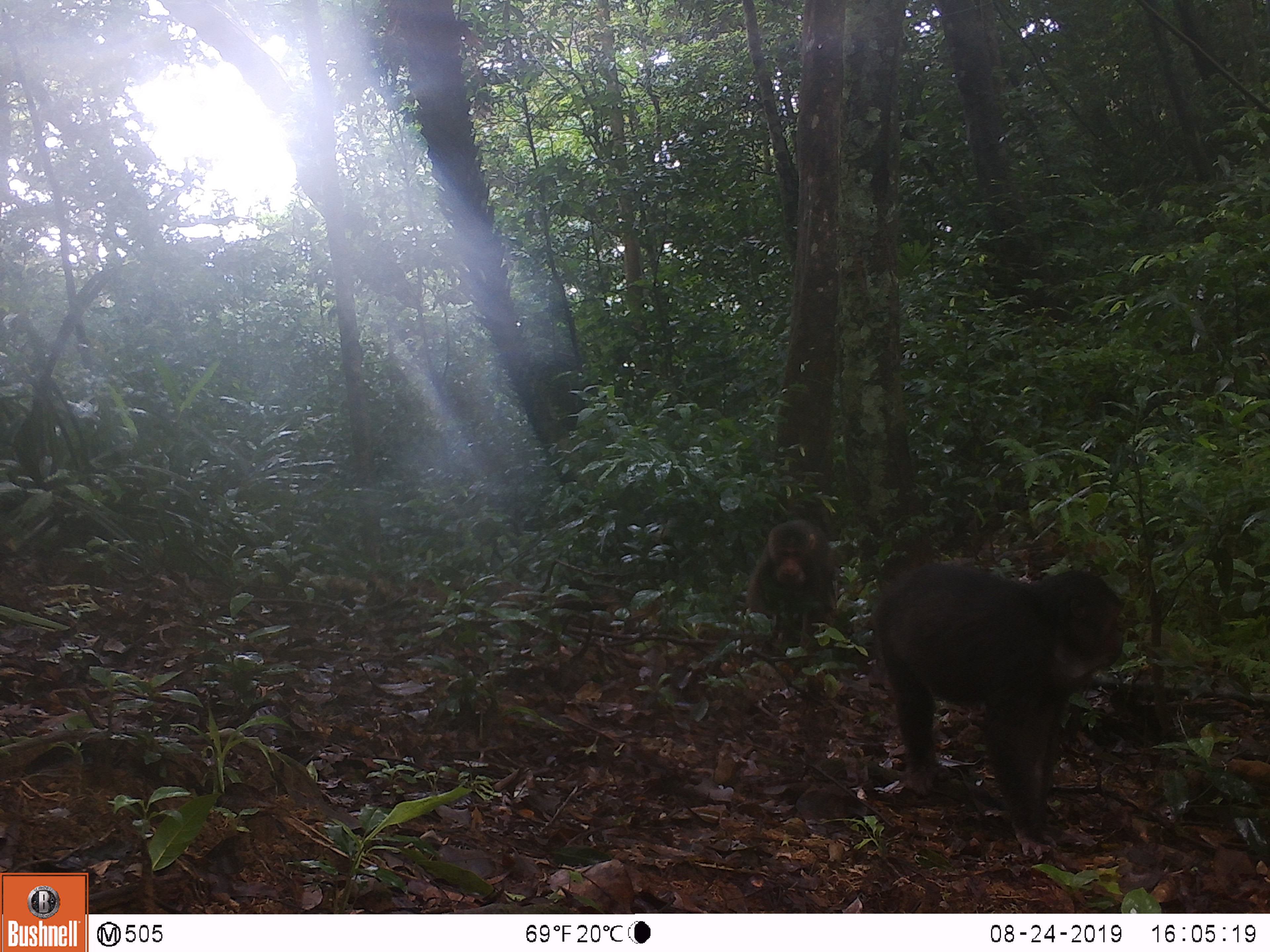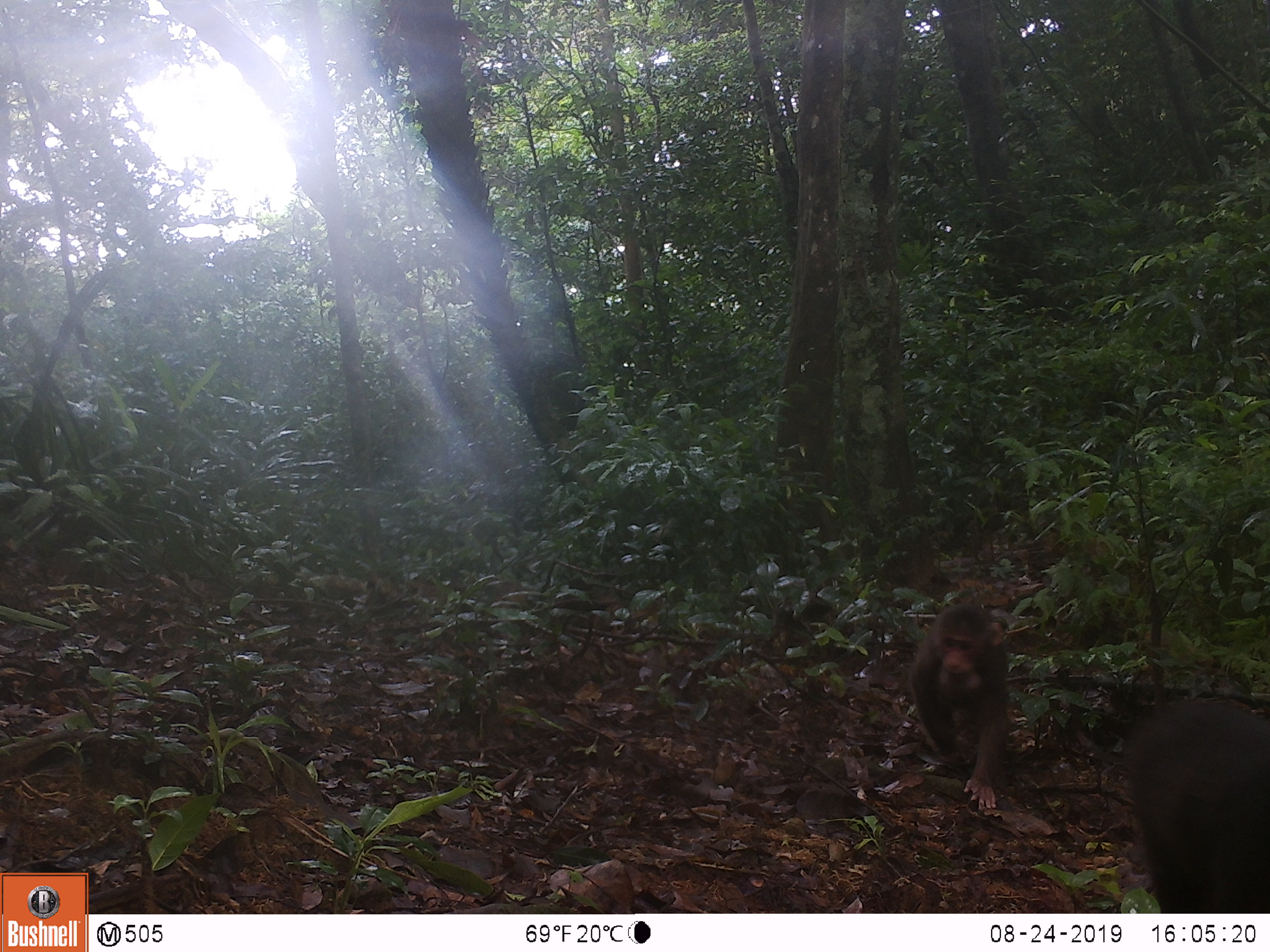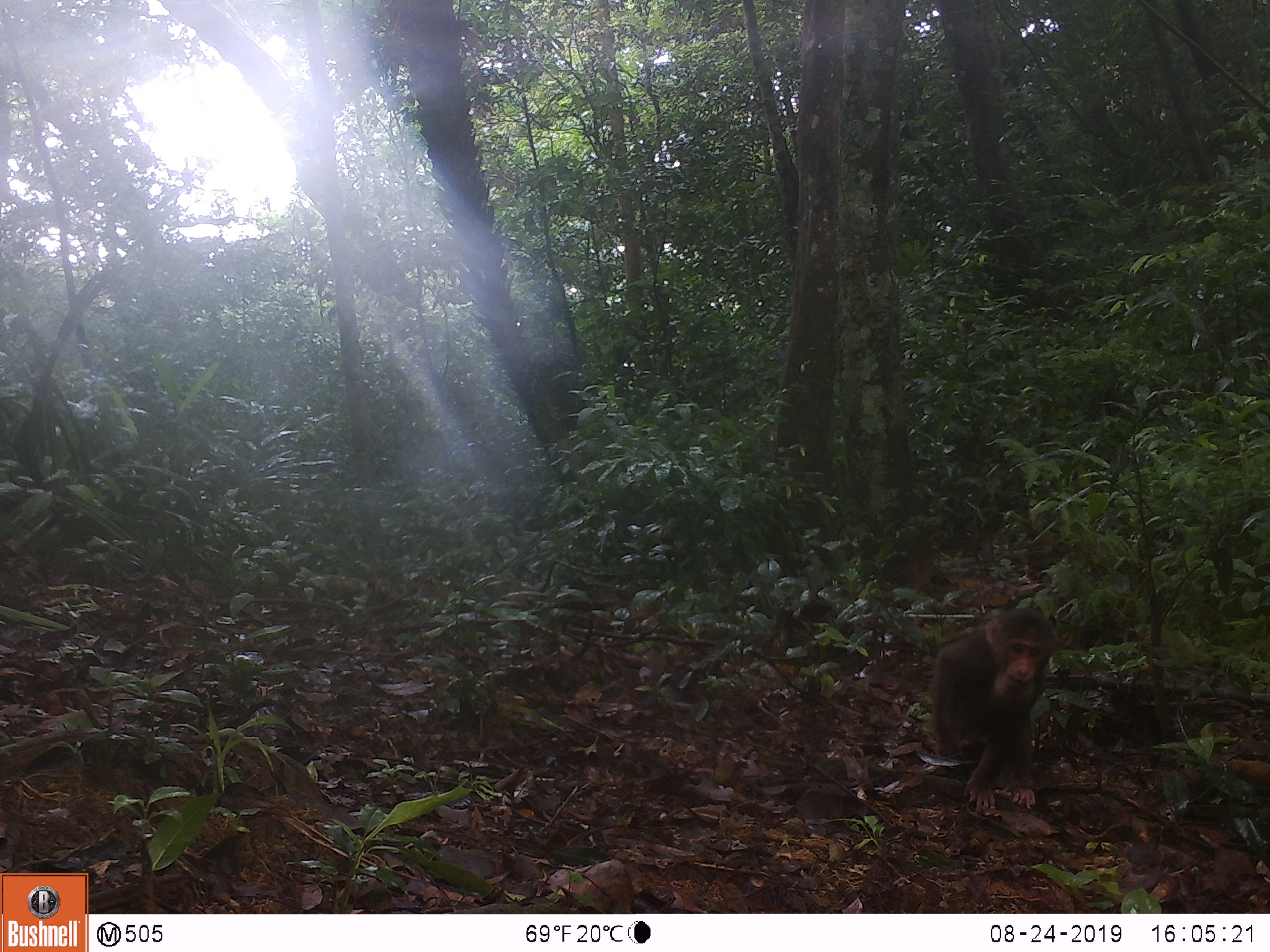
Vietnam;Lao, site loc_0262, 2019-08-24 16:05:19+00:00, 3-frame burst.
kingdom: Animalia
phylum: Chordata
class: Mammalia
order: Primates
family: Cercopithecidae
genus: Macaca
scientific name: Macaca arctoides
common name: stump-tailed macaque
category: stump tailed macaque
Stump tailed macaque (stump-tailed macaque) (Macaca arctoides). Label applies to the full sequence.